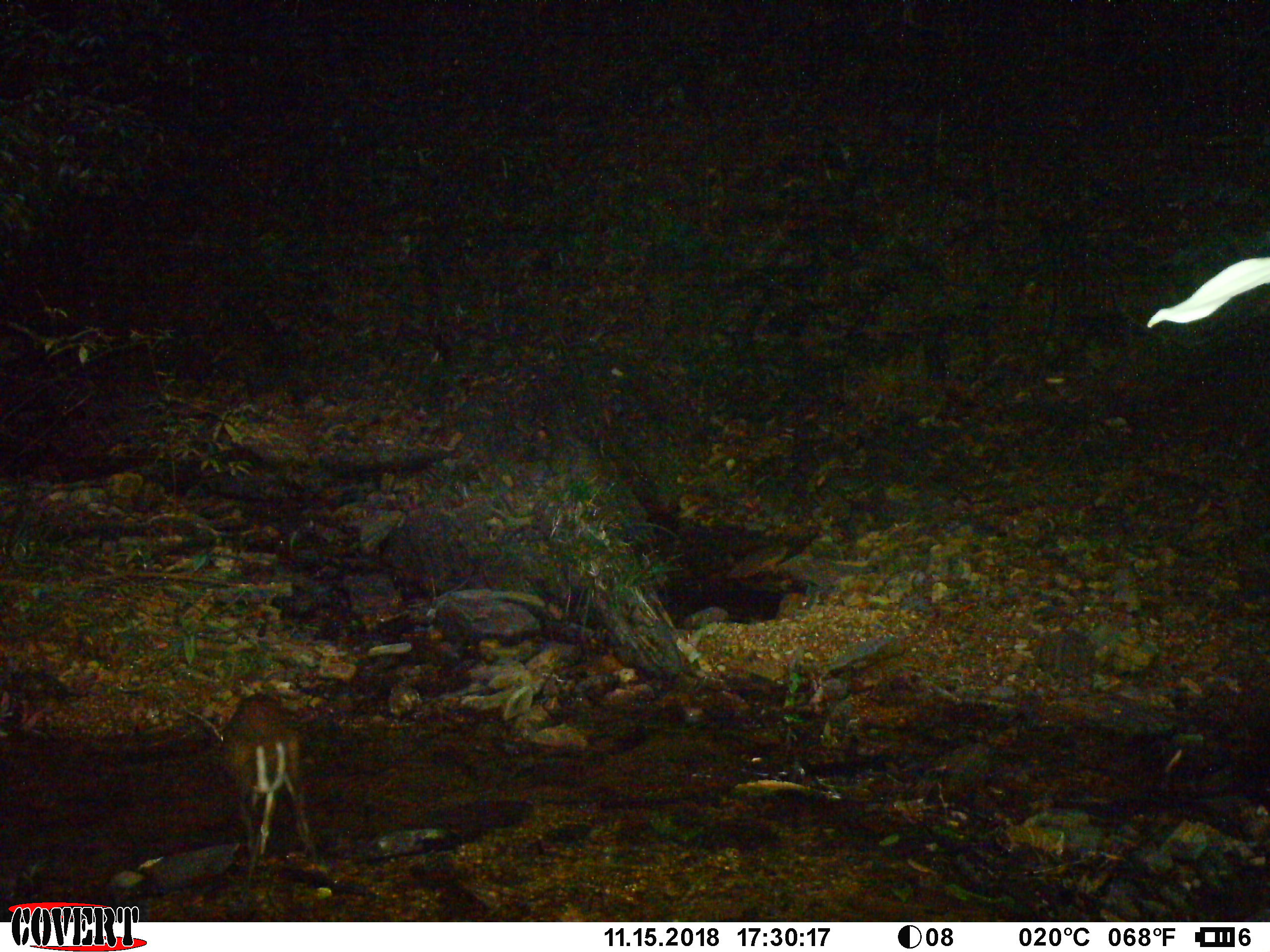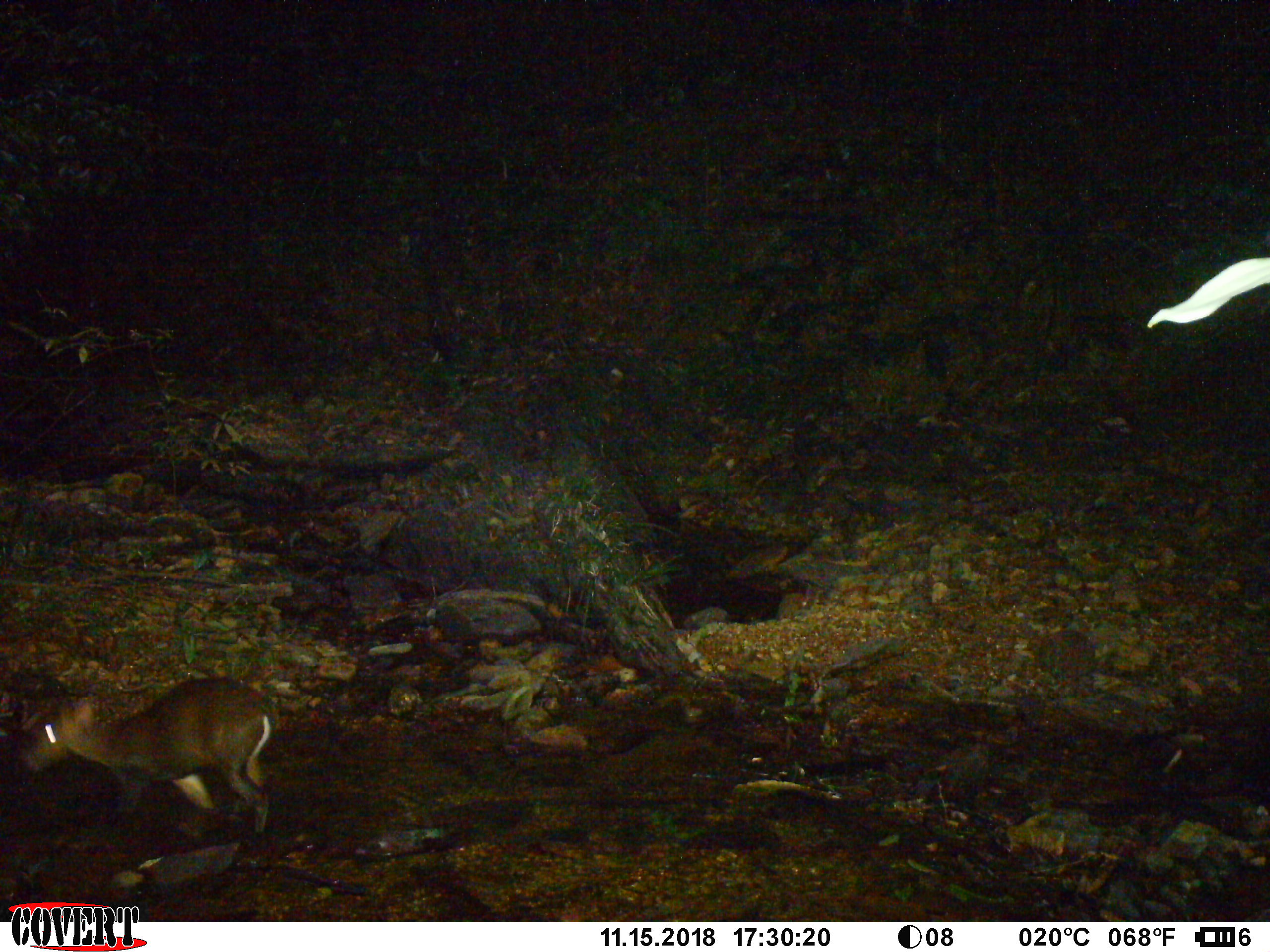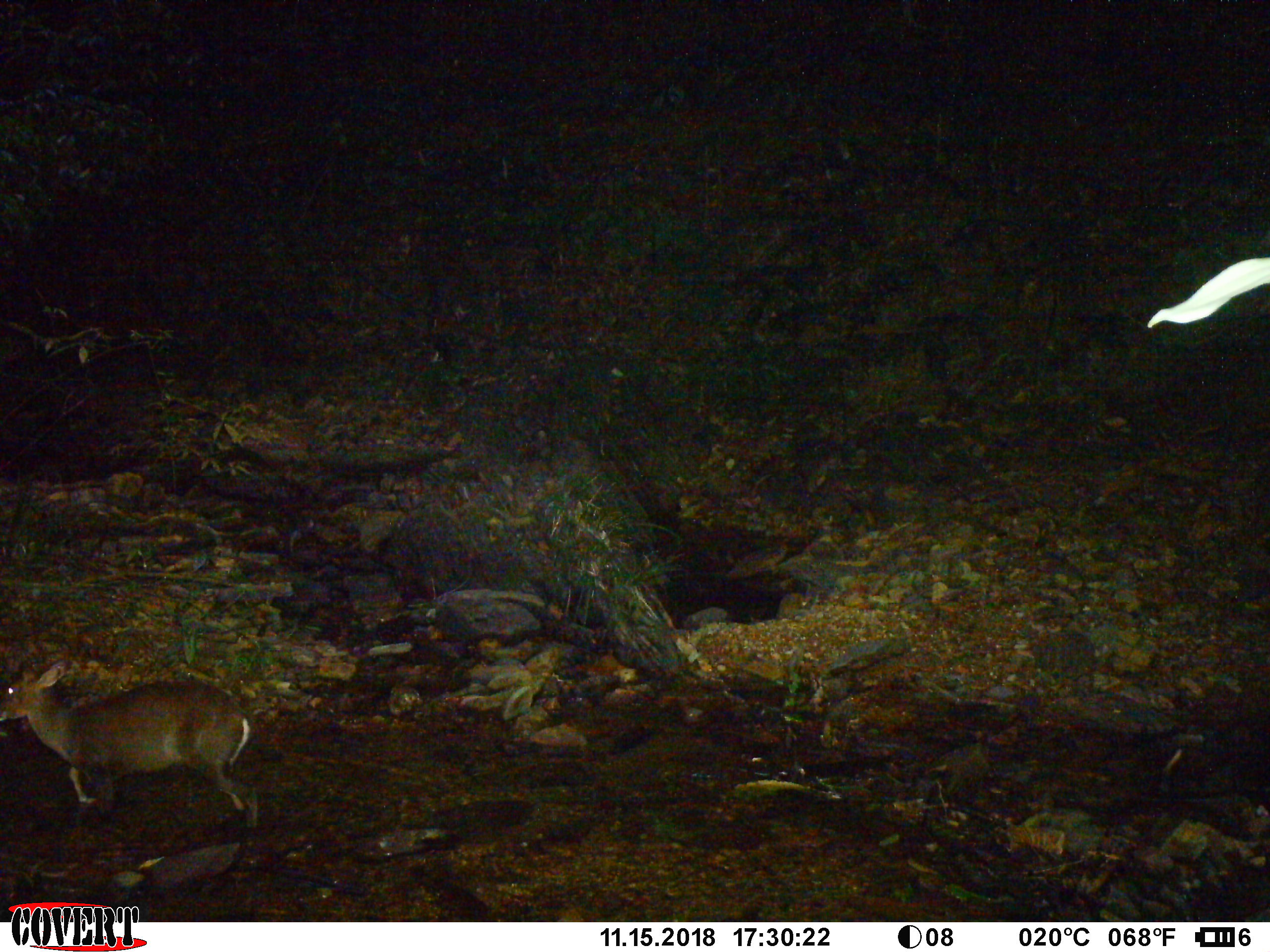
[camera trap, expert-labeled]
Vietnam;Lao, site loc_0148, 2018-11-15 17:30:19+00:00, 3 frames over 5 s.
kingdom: Animalia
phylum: Chordata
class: Mammalia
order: Artiodactyla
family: Cervidae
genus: Muntiacus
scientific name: Muntiacus rooseveltorum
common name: roosevelt's muntjac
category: roosevelts muntjac group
Roosevelts muntjac group (roosevelt's muntjac) (Muntiacus rooseveltorum). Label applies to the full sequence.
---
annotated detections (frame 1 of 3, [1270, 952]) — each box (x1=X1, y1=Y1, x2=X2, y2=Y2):
roosevelts muntjac group: (x1=220, y1=692, x2=316, y2=869)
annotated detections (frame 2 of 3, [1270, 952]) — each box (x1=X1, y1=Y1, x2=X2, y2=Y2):
roosevelts muntjac group: (x1=26, y1=674, x2=276, y2=839)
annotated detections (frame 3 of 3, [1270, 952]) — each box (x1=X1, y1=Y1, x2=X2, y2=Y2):
roosevelts muntjac group: (x1=0, y1=659, x2=259, y2=828)